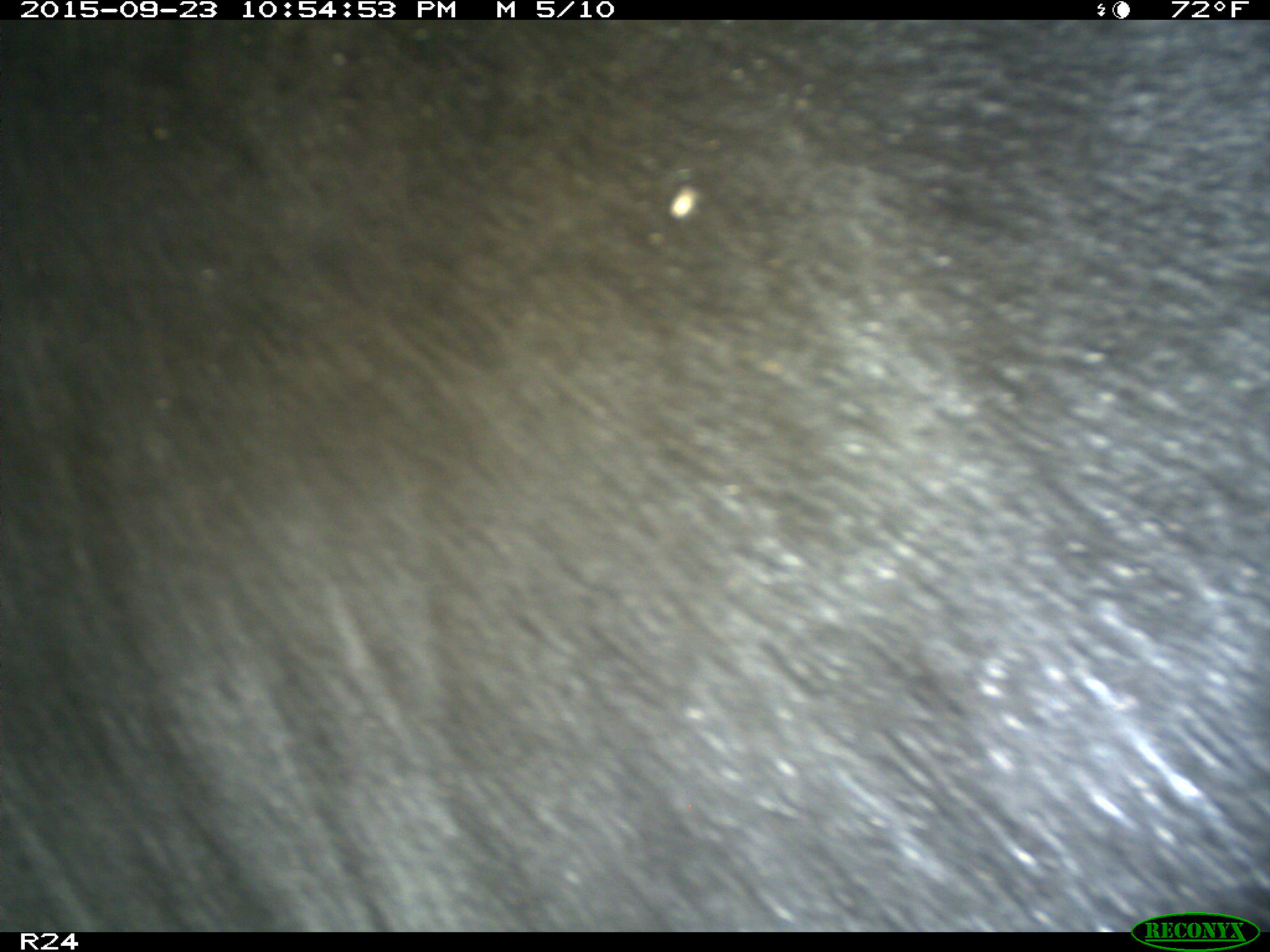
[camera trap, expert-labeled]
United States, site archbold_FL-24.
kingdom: Animalia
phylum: Chordata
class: Mammalia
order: Artiodactyla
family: Bovidae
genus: Bos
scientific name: Bos taurus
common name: domestic cow